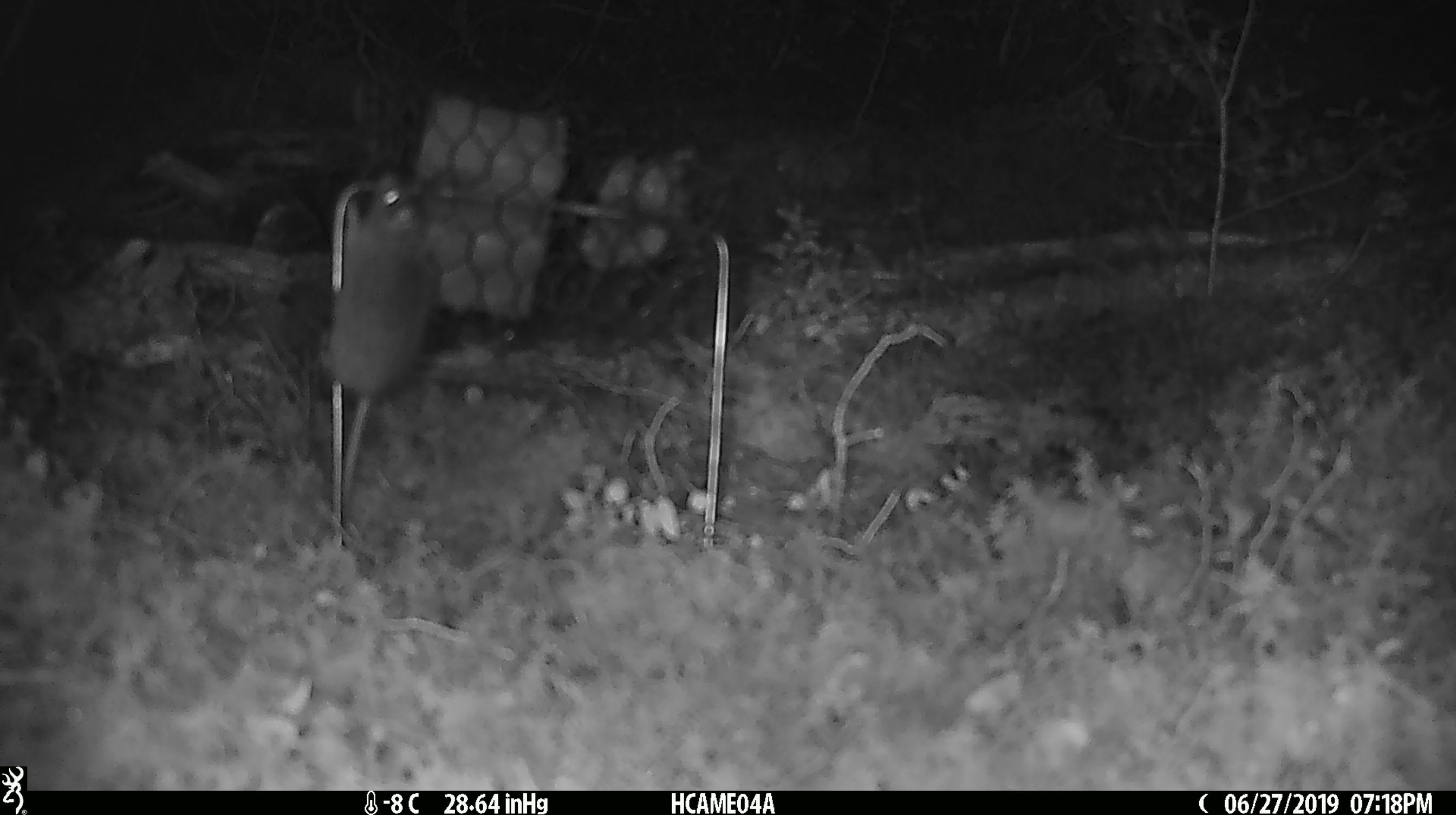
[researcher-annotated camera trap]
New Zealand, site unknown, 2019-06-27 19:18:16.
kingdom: Animalia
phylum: Chordata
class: Mammalia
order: Rodentia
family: Muridae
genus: Mus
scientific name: Mus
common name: mouse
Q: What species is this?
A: Mouse (Mus).